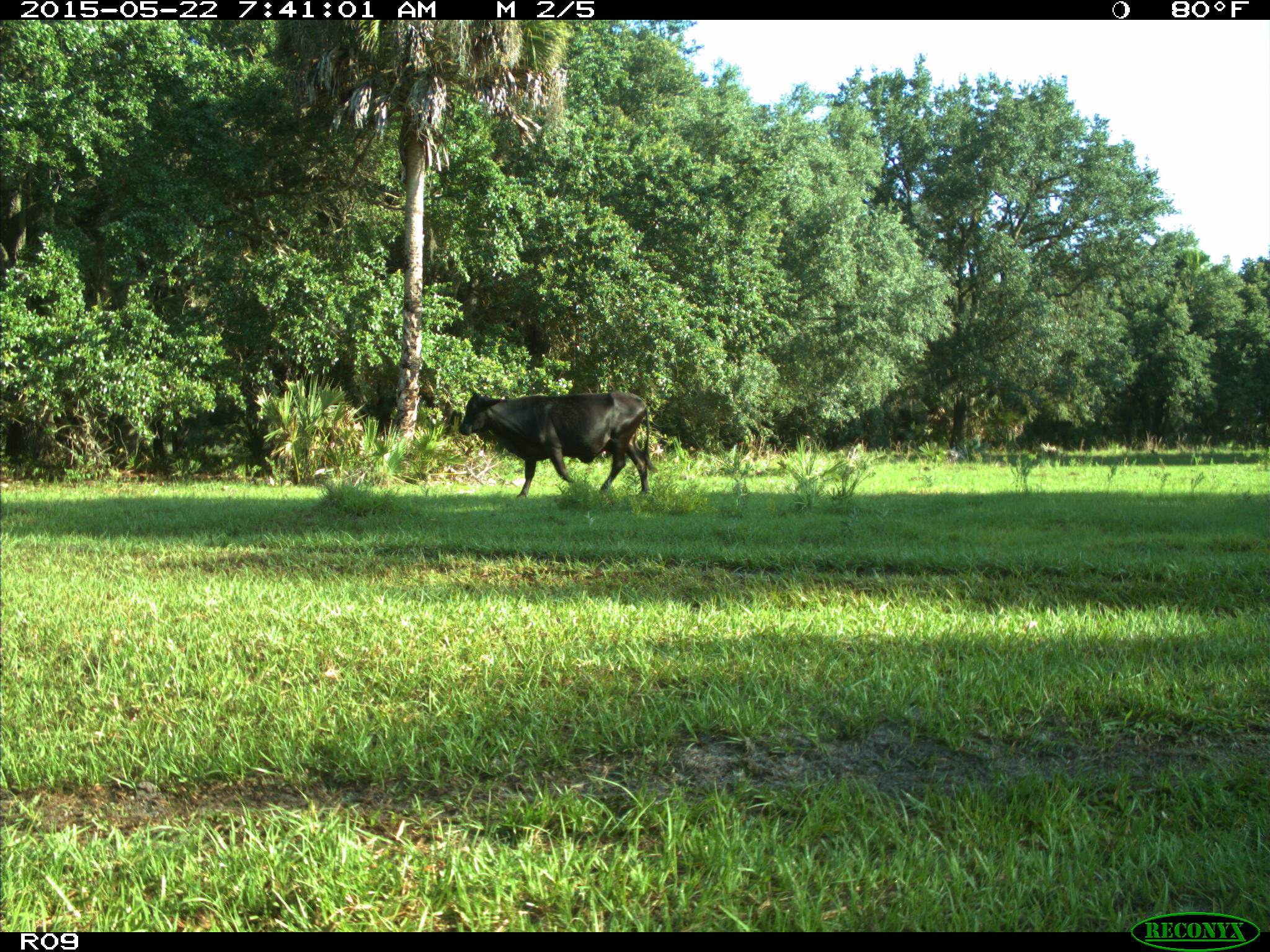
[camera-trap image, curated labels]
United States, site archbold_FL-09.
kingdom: Animalia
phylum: Chordata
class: Mammalia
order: Artiodactyla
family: Bovidae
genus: Bos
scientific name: Bos taurus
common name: domestic cow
Bos taurus (domestic cow).